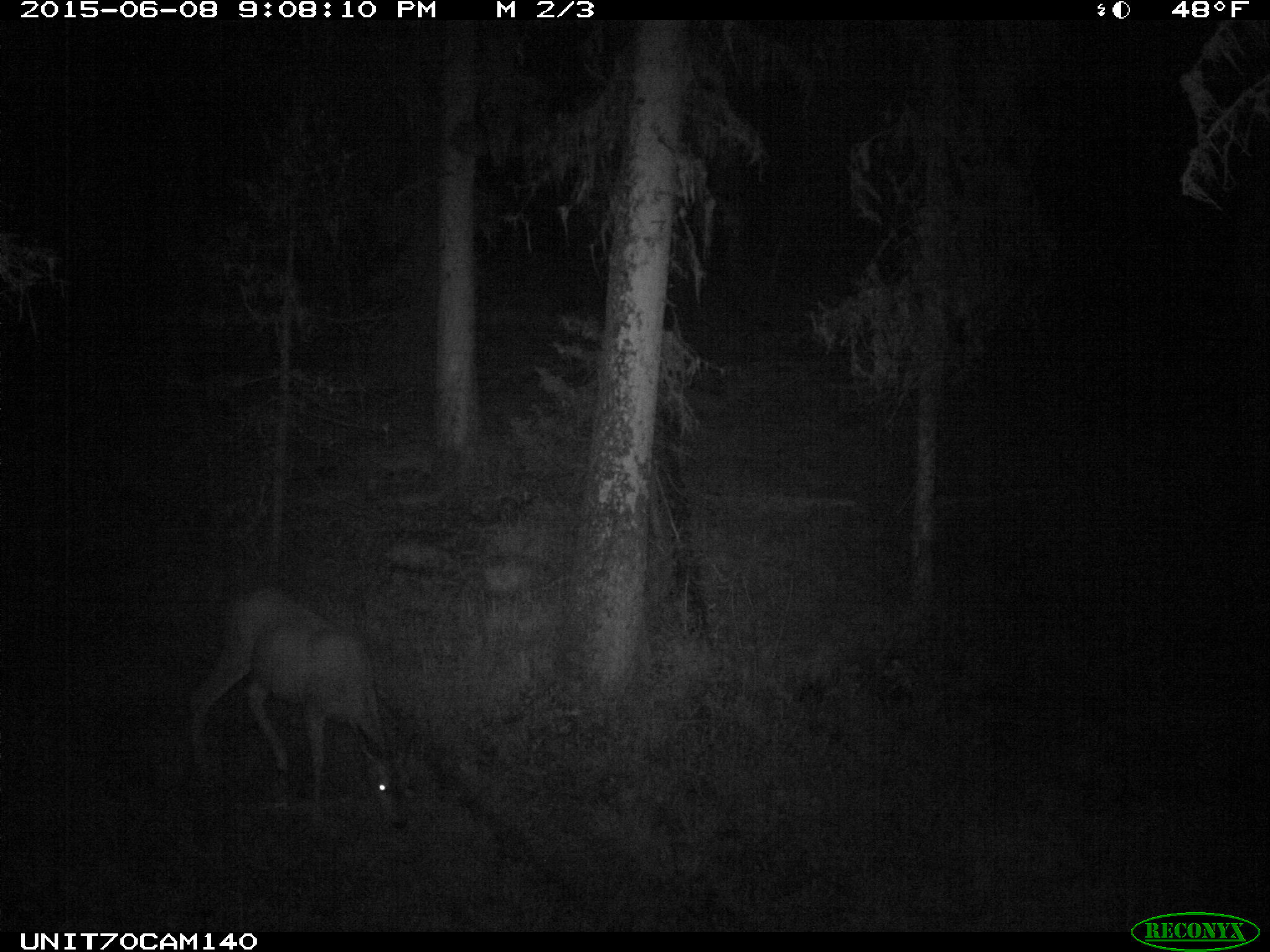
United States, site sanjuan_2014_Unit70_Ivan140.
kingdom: Animalia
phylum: Chordata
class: Mammalia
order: Artiodactyla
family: Cervidae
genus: Odocoileus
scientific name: Odocoileus hemionus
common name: mule deer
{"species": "Odocoileus hemionus (mule deer)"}